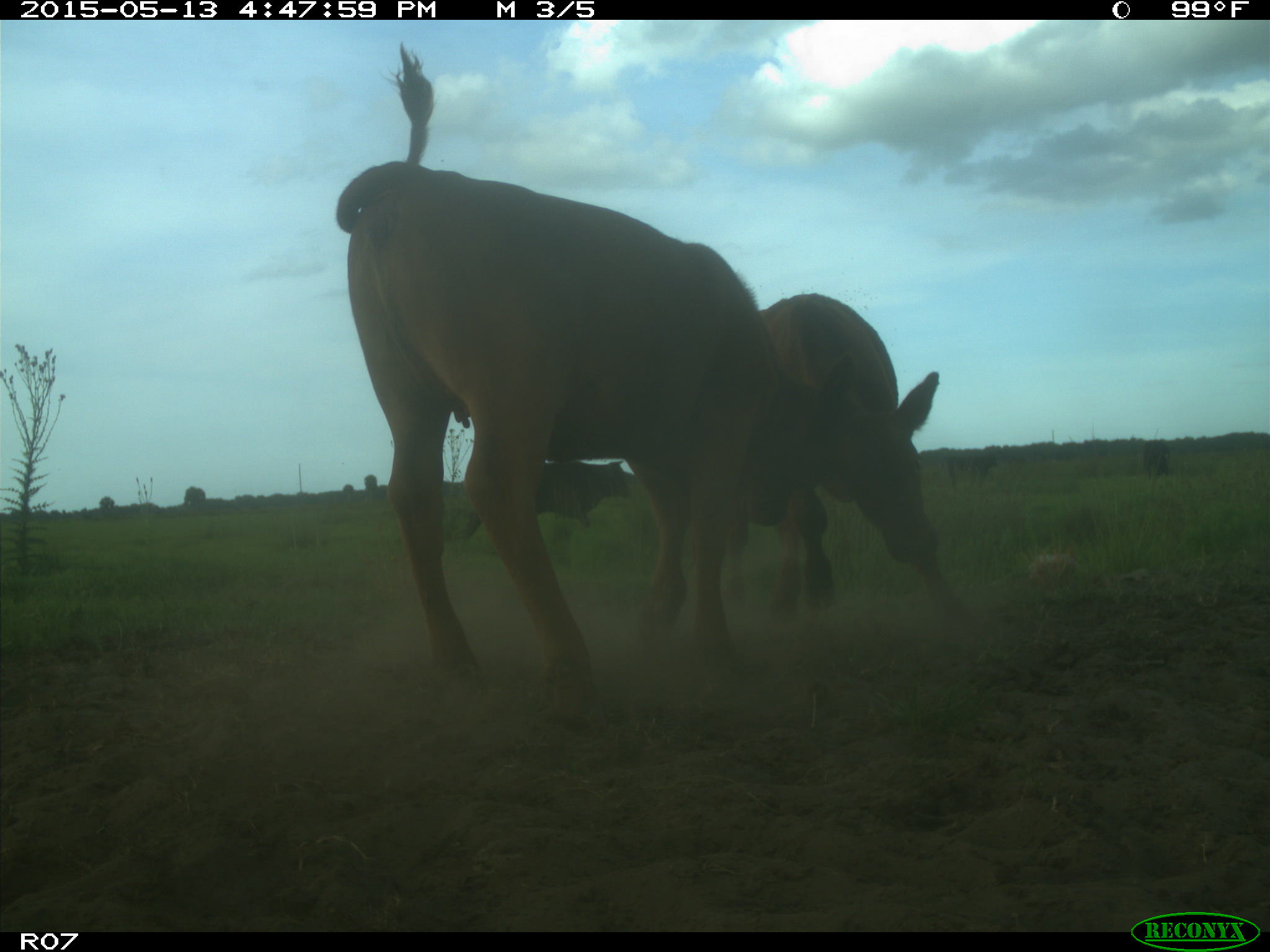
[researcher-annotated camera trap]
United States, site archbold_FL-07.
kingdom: Animalia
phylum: Chordata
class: Mammalia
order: Artiodactyla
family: Bovidae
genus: Bos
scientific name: Bos taurus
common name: domestic cow